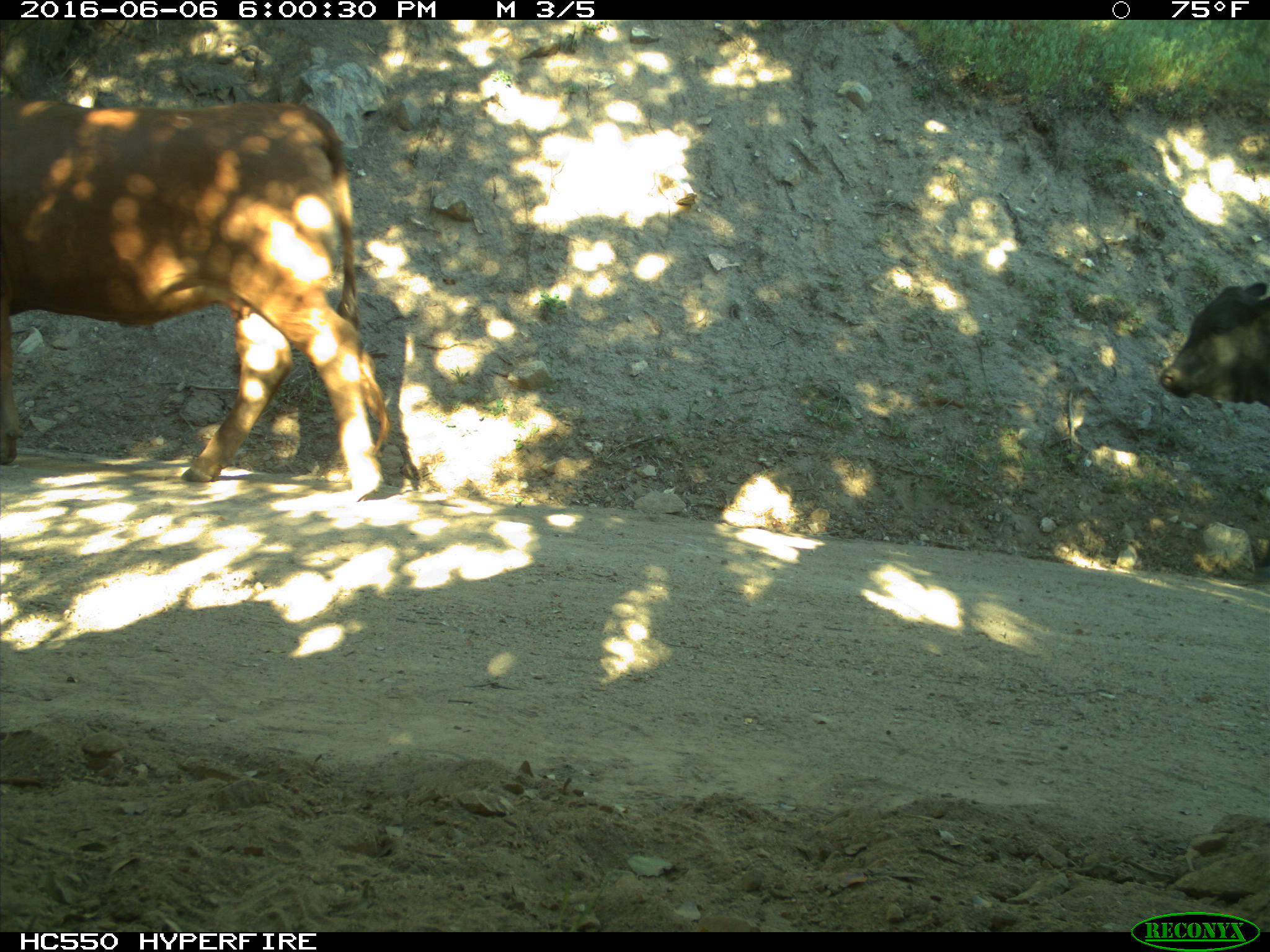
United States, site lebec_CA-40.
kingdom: Animalia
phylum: Chordata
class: Mammalia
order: Artiodactyla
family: Bovidae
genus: Bos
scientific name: Bos taurus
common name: domestic cow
Bos taurus (domestic cow).